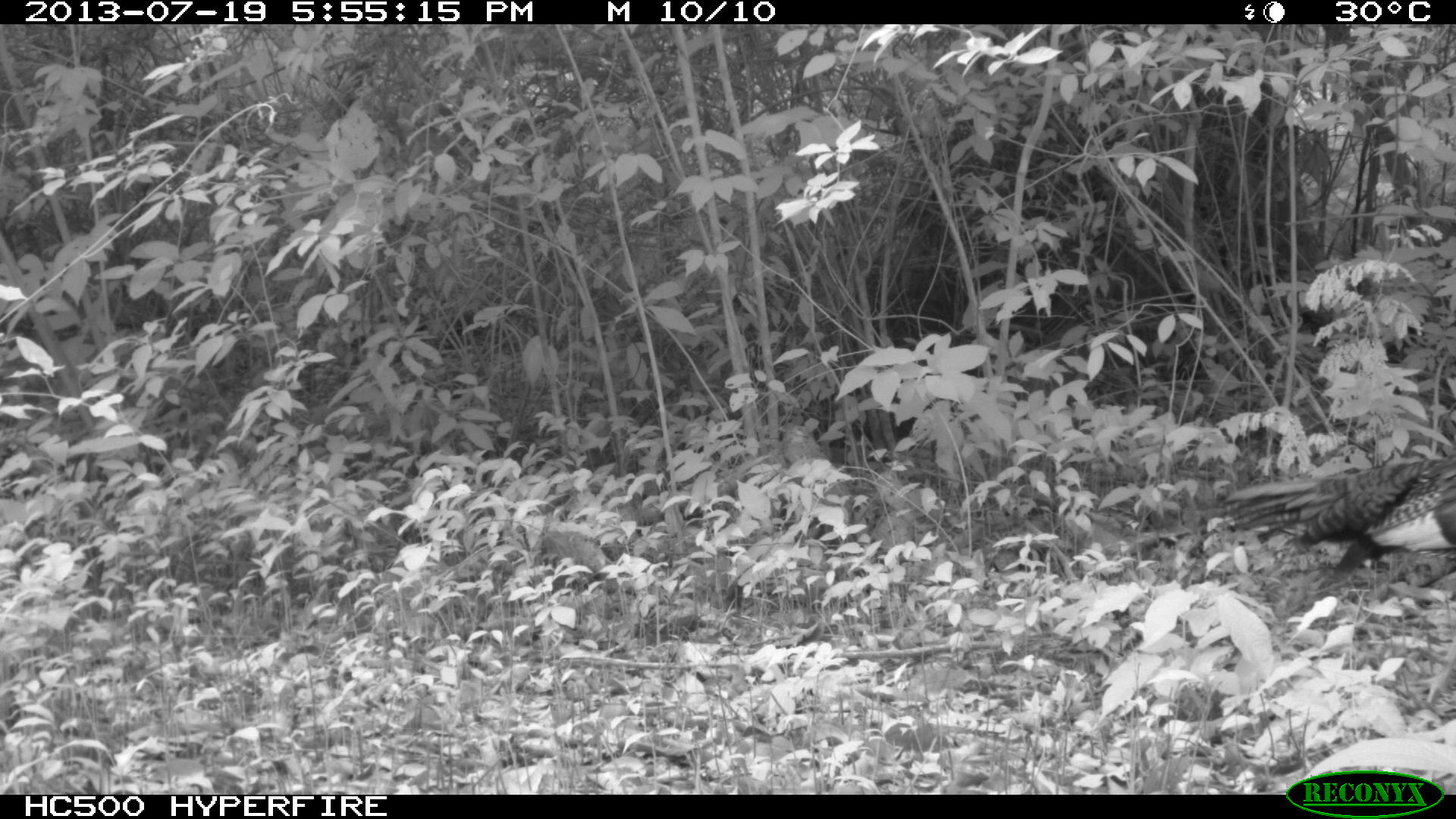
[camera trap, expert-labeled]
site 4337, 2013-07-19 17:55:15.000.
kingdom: Animalia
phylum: Chordata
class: Aves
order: Galliformes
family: Phasianidae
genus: Meleagris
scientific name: Meleagris ocellata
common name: ocellated turkey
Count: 2.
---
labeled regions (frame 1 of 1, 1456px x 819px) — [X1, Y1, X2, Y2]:
meleagris ocellata: [1196, 453, 1456, 579]